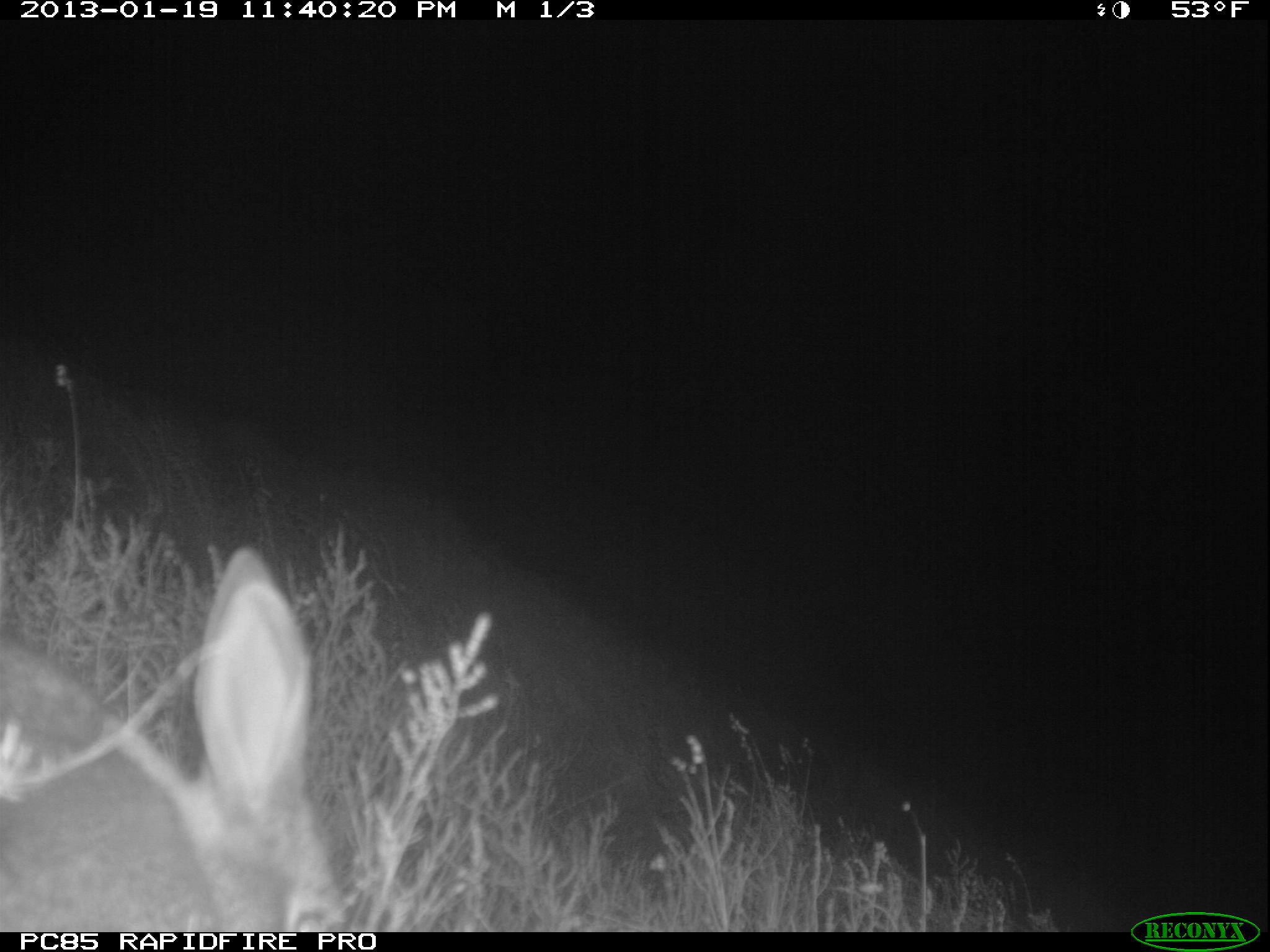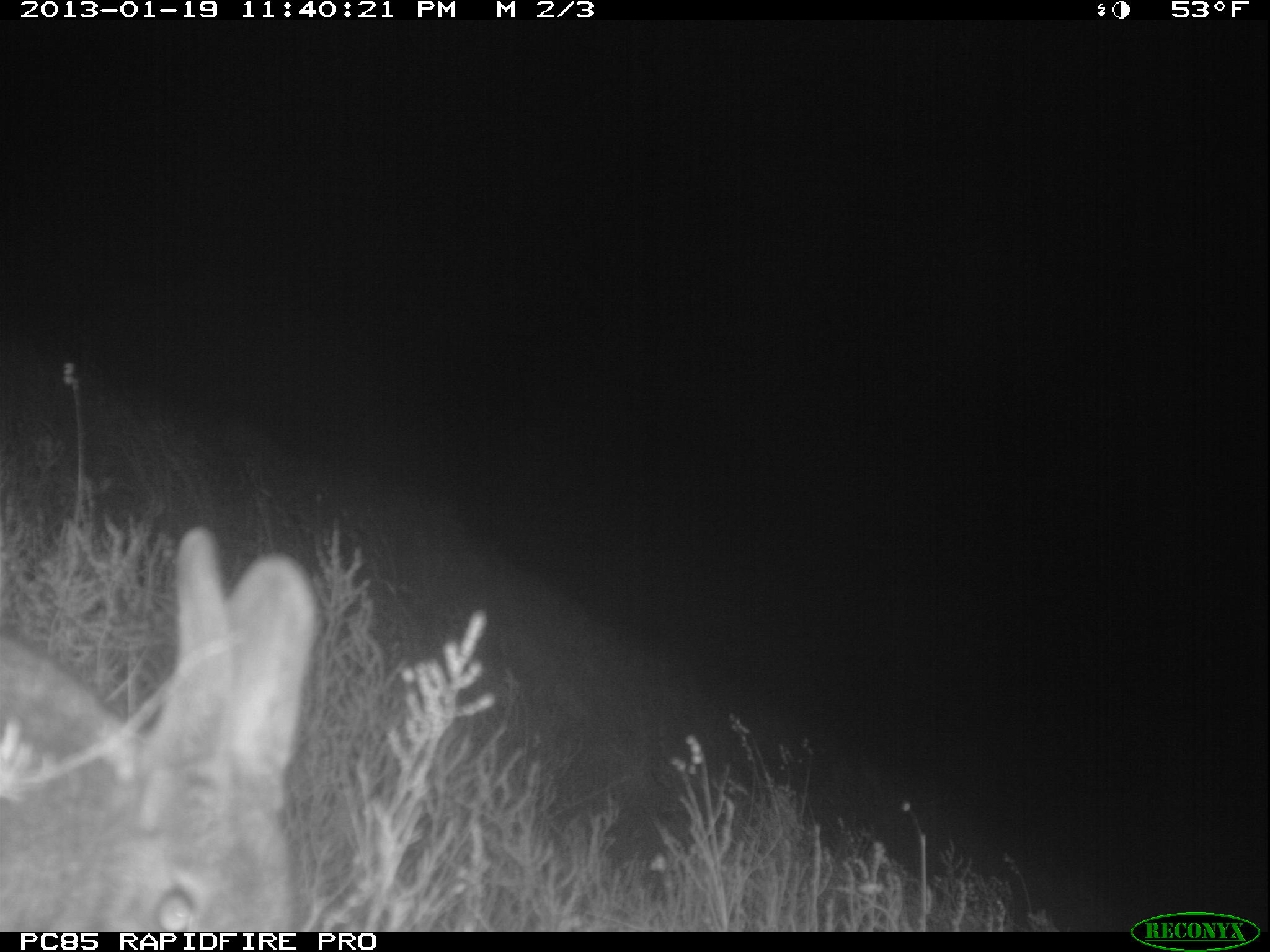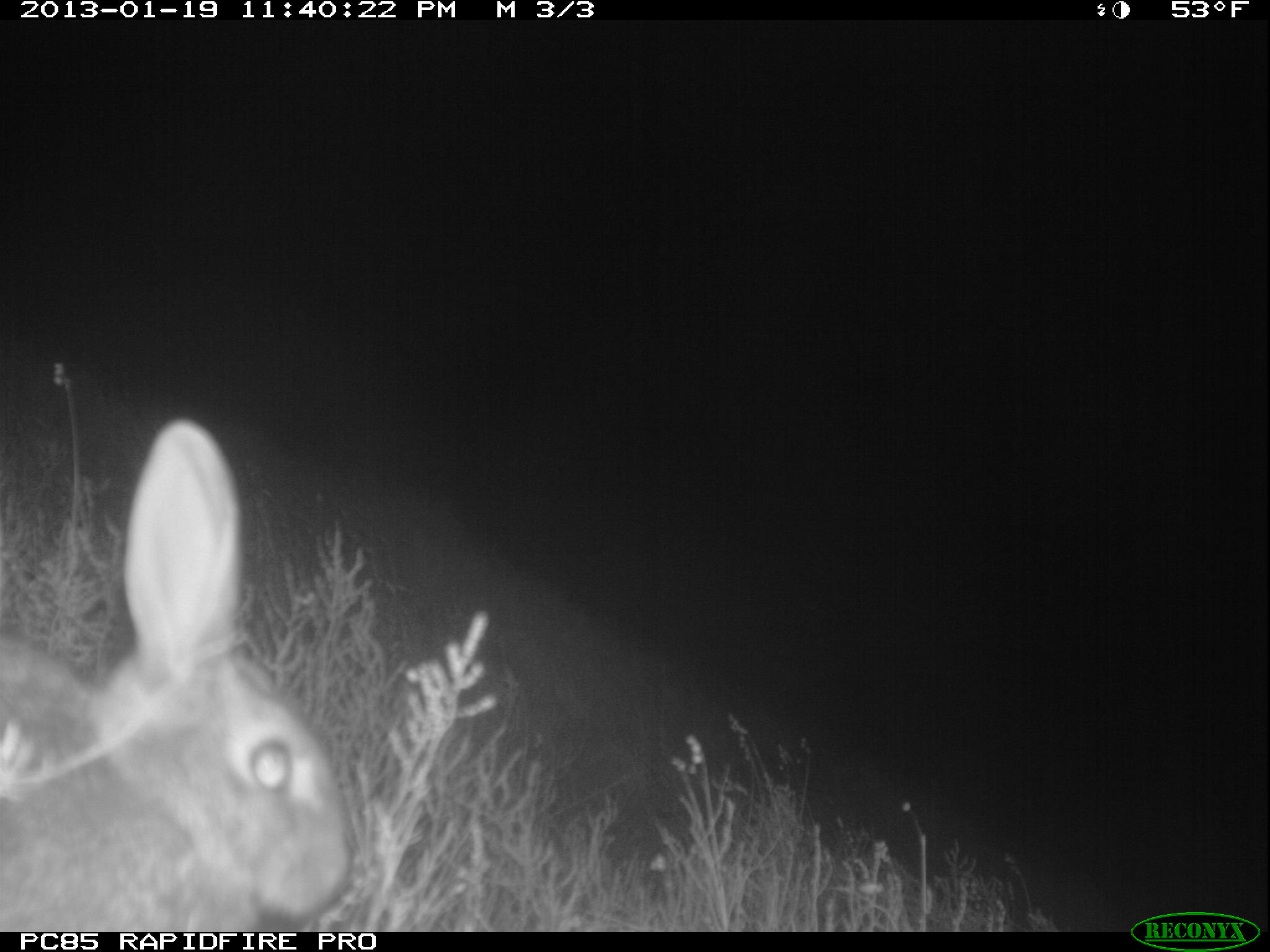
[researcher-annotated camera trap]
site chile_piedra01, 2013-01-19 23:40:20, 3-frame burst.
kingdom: Animalia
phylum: Chordata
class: Mammalia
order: Lagomorpha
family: Leporidae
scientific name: Leporidae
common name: rabbits and hares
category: rabbit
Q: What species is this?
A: Rabbit (rabbits and hares) (Leporidae).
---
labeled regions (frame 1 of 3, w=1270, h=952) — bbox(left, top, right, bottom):
rabbit: bbox(0, 548, 355, 930)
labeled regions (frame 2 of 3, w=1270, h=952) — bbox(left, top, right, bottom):
rabbit: bbox(0, 530, 317, 933)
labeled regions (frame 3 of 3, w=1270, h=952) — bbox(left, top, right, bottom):
rabbit: bbox(0, 421, 359, 928)